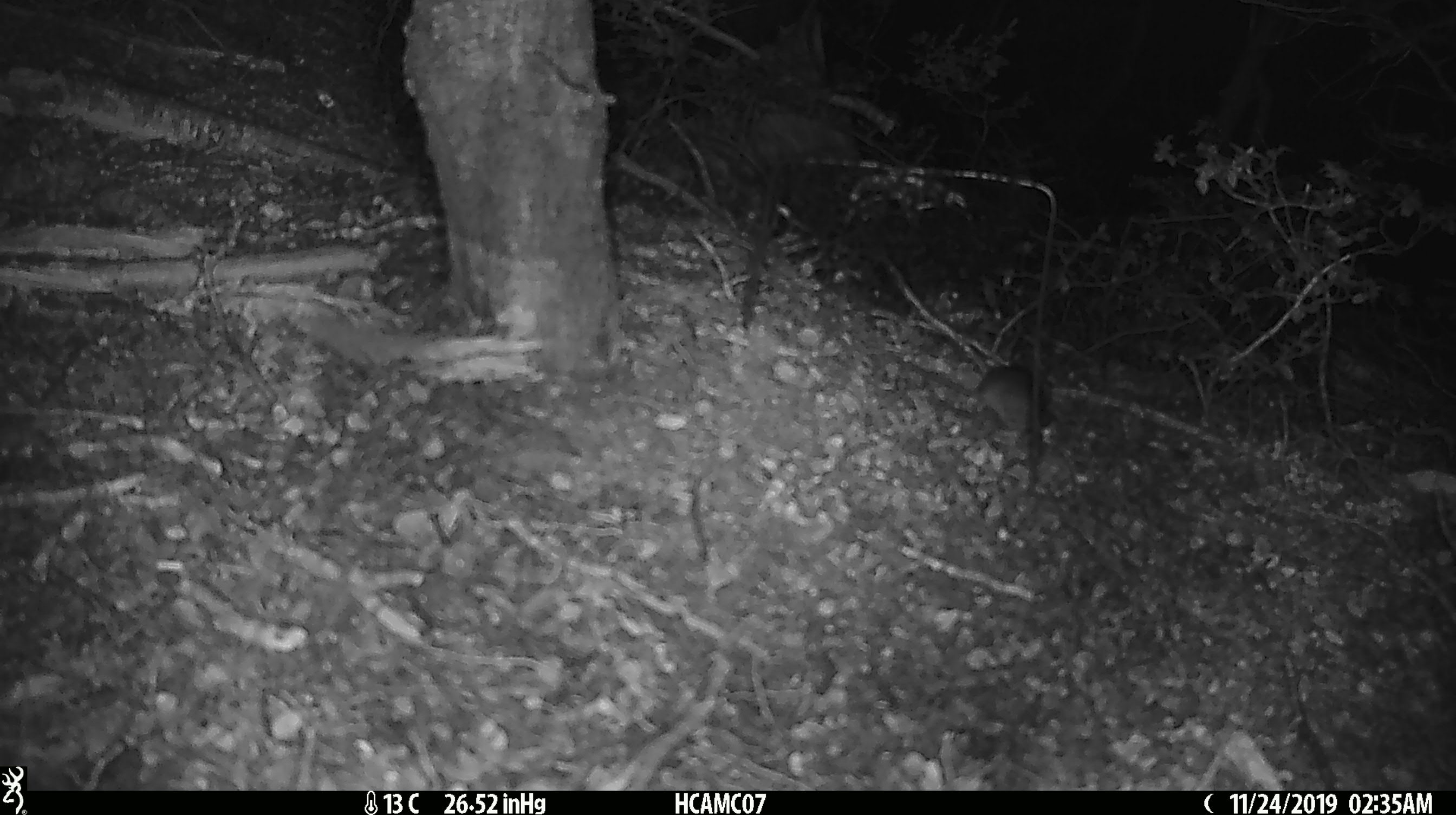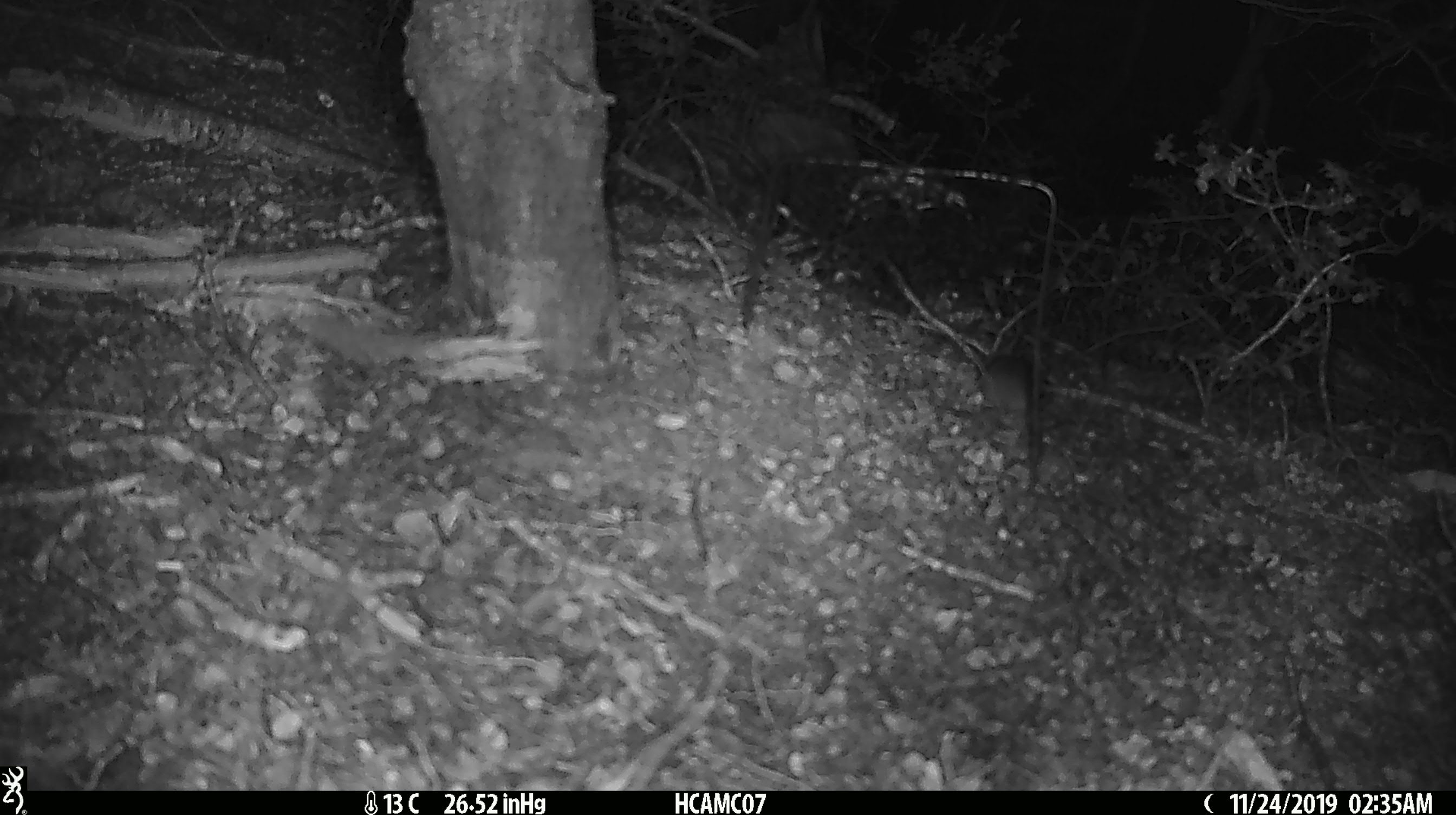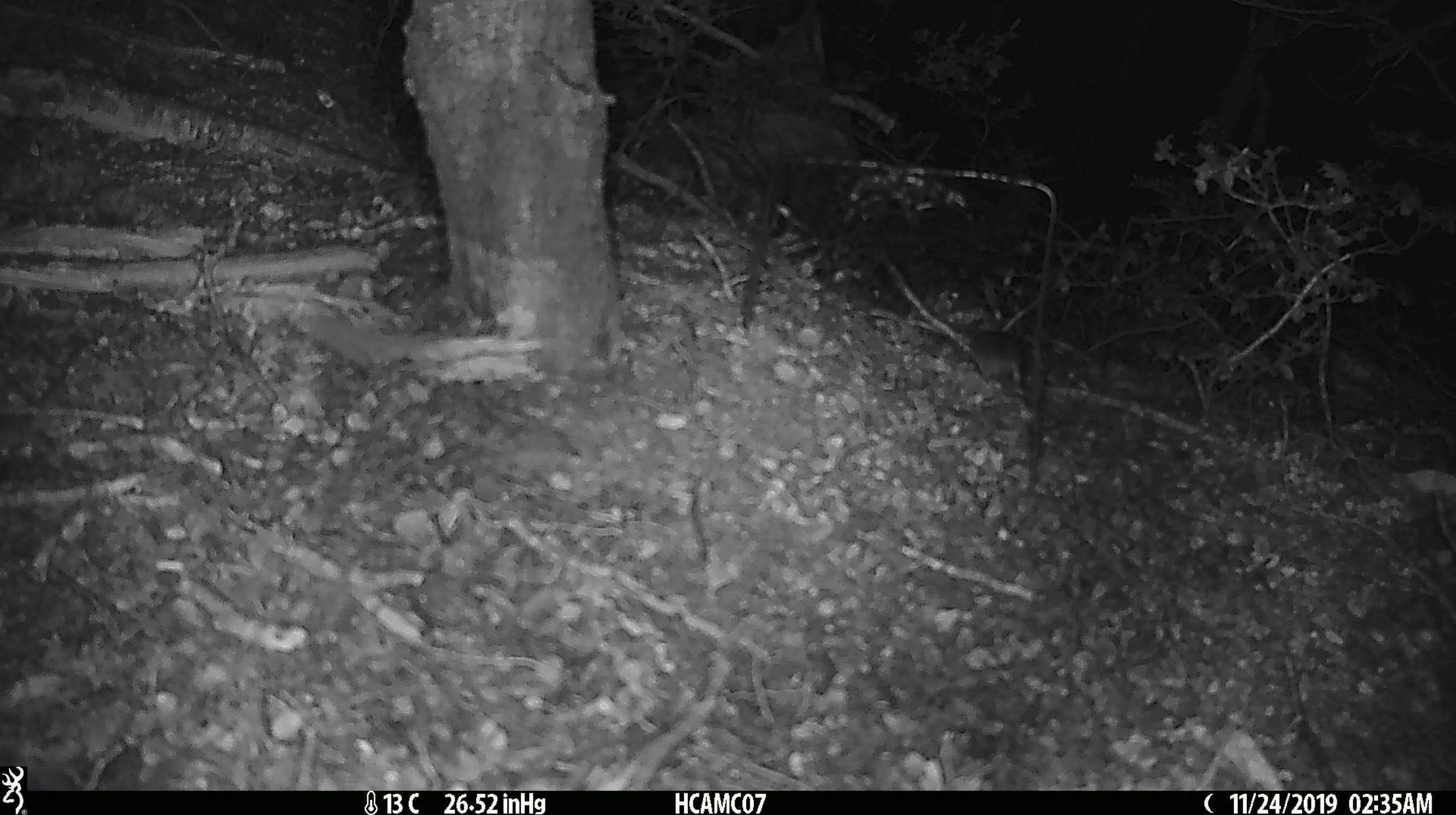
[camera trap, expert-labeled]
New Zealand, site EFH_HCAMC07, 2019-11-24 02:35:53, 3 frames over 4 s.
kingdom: Animalia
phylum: Chordata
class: Mammalia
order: Rodentia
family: Muridae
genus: Mus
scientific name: Mus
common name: mouse